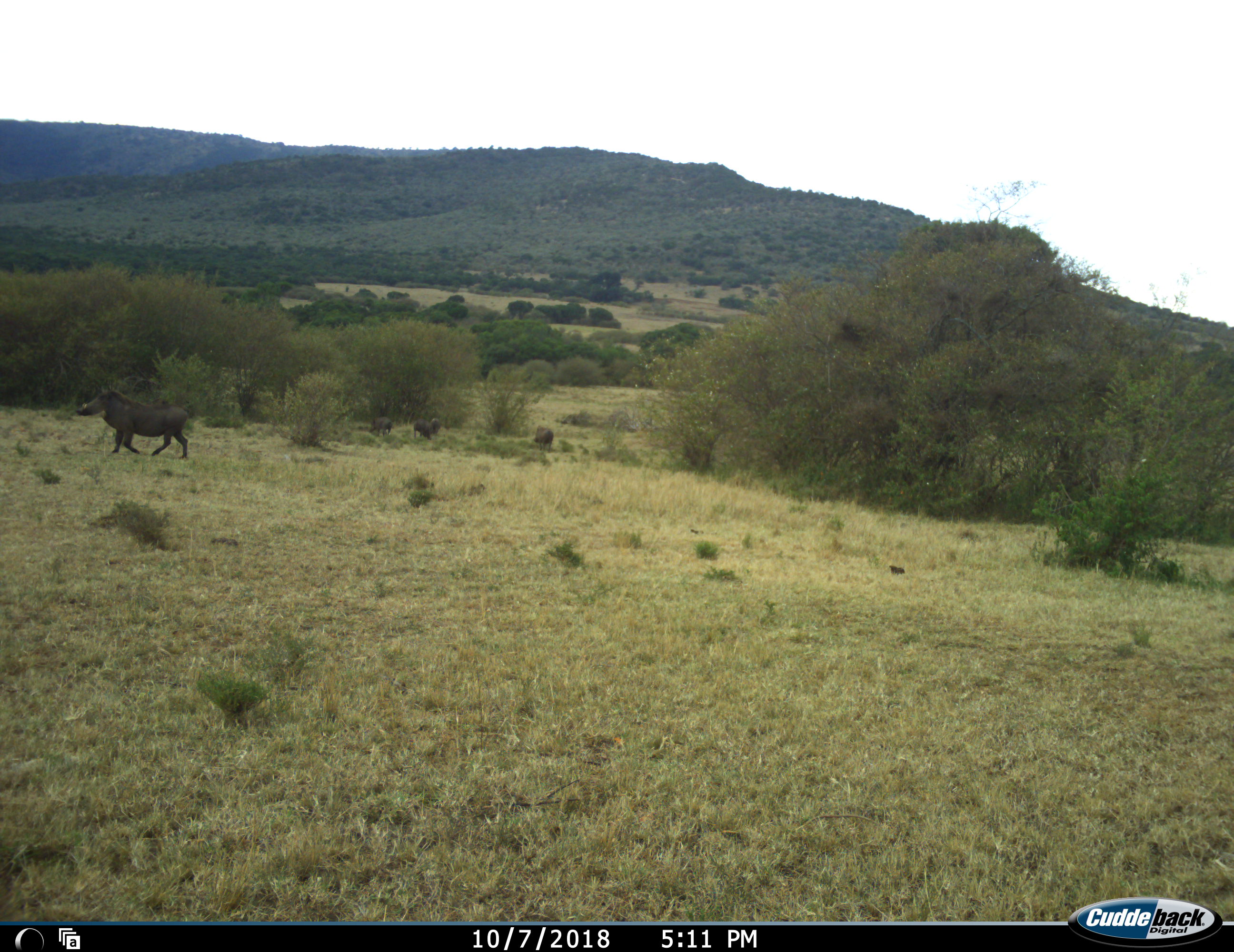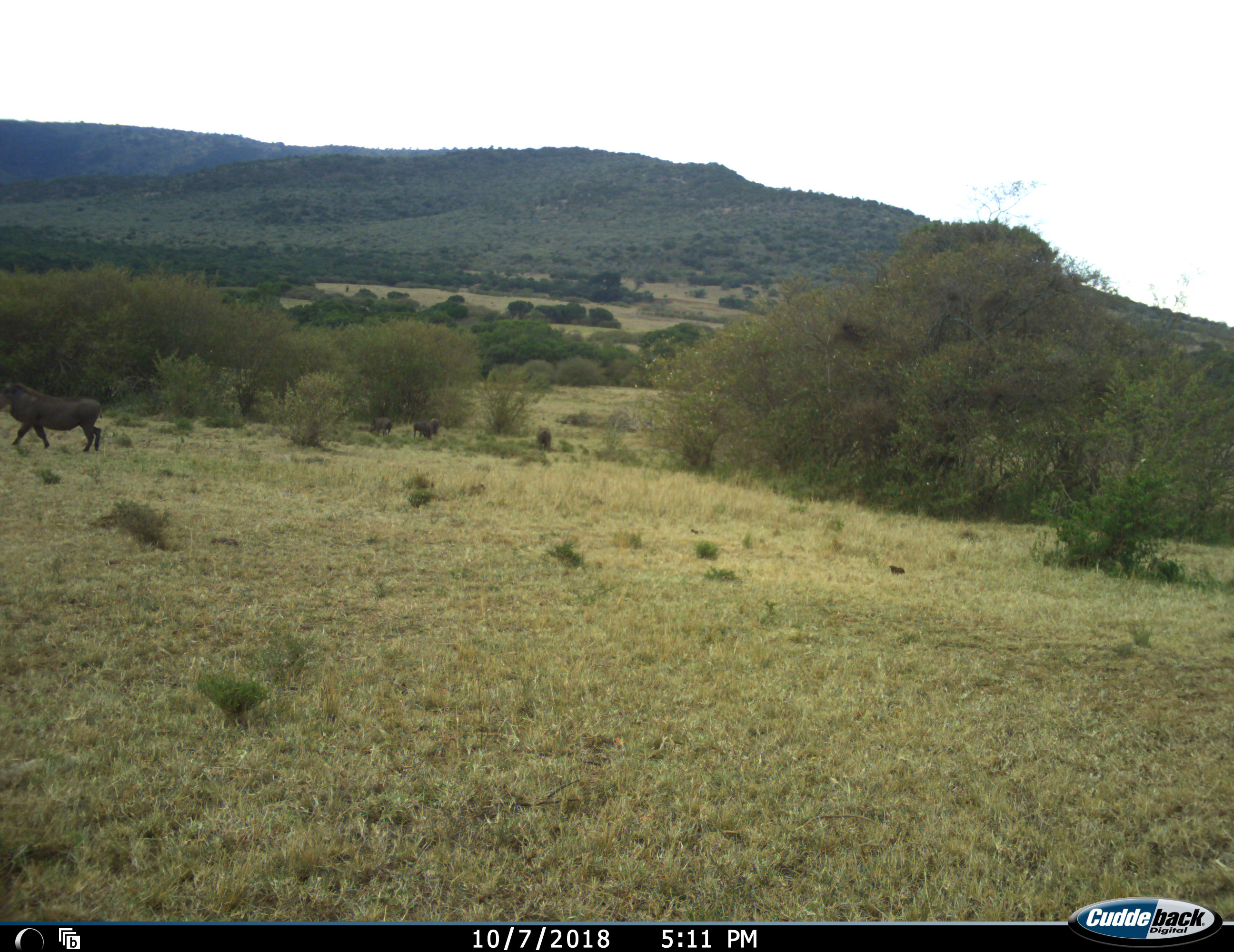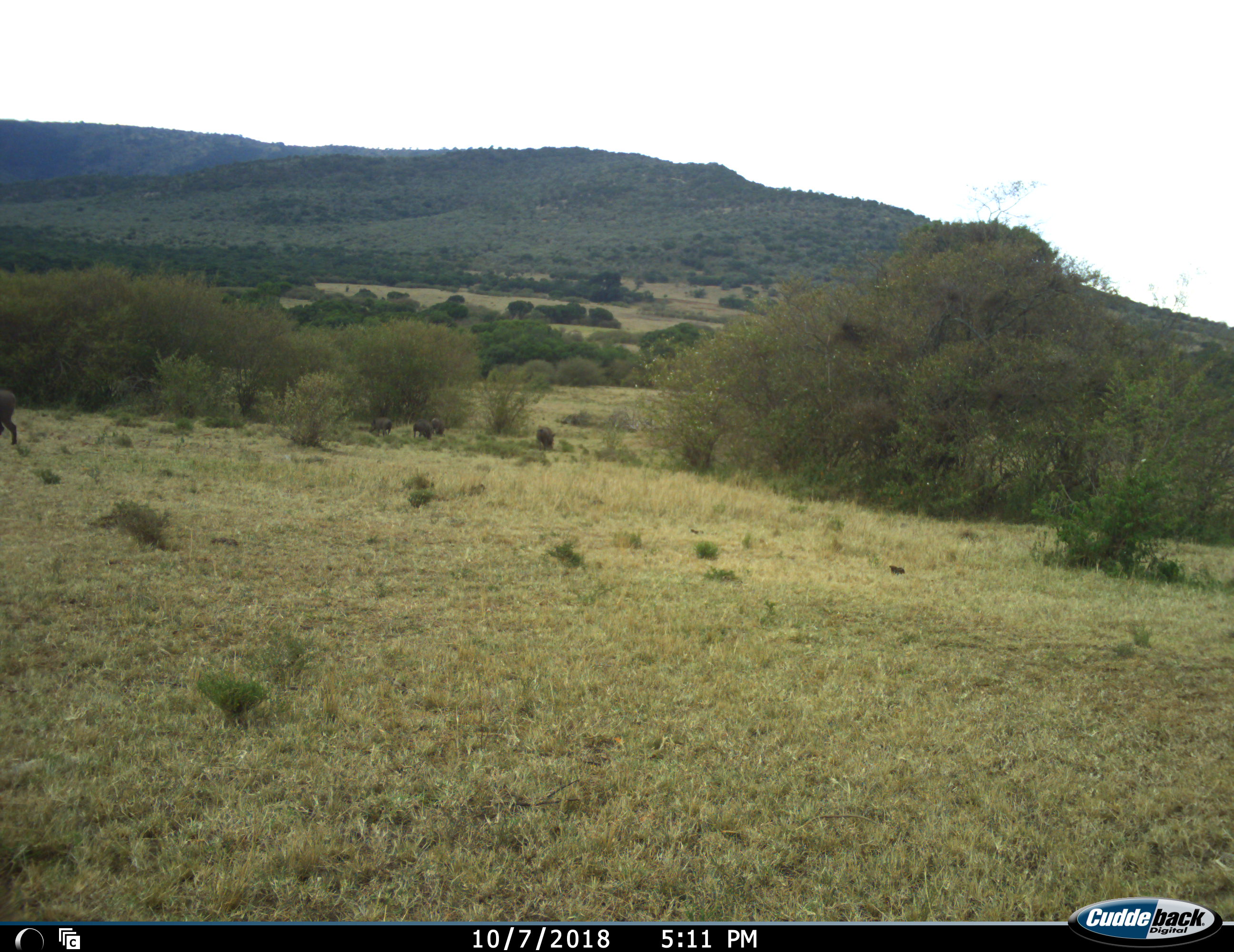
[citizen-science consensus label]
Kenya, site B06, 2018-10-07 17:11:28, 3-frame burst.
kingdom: Animalia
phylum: Chordata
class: Mammalia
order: Artiodactyla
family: Suidae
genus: Phacochoerus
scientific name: Phacochoerus africanus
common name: warthog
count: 5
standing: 33%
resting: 0%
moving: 100%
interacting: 0%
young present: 0%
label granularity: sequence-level